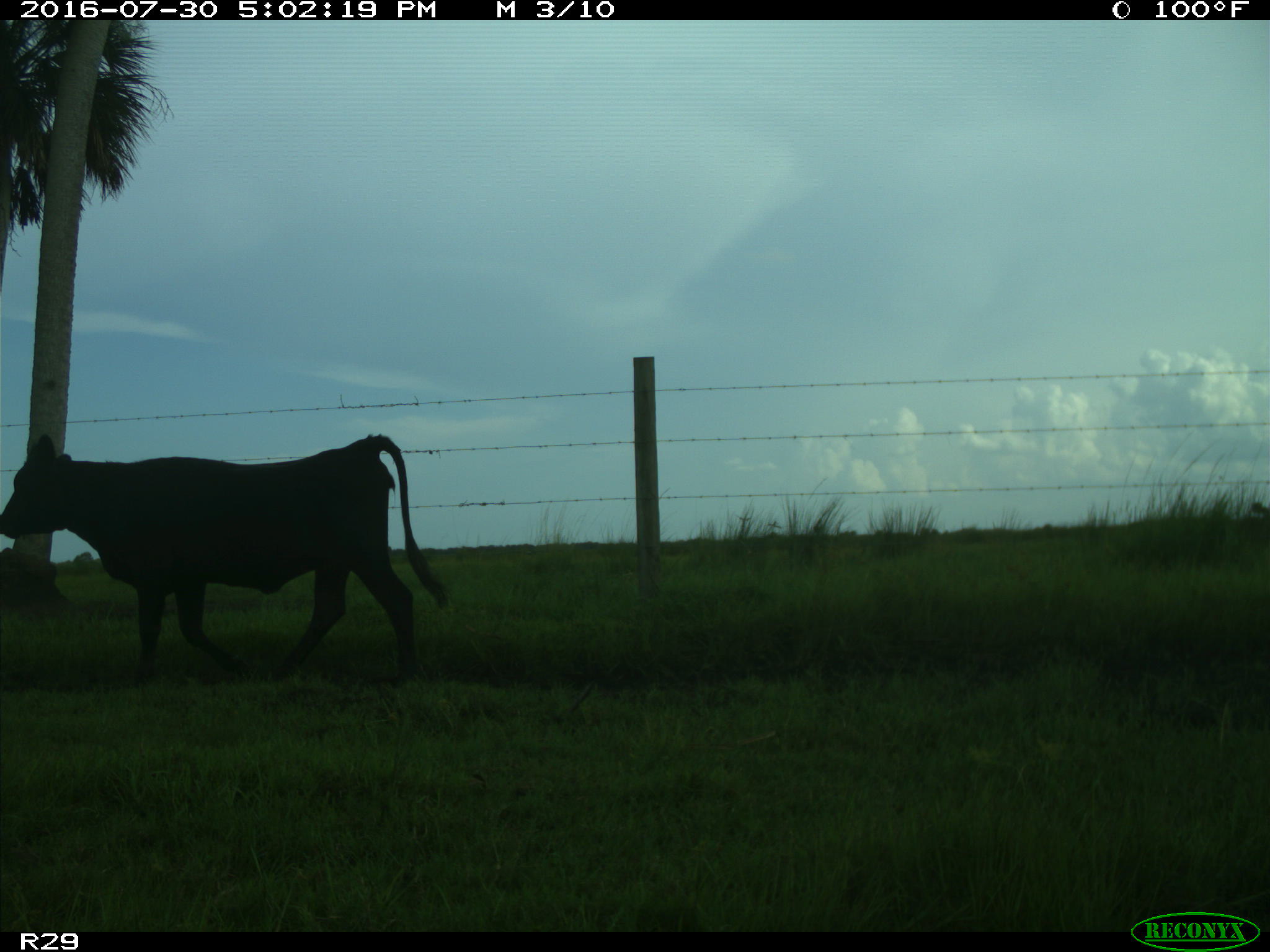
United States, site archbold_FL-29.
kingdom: Animalia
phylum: Chordata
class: Mammalia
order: Artiodactyla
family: Bovidae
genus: Bos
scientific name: Bos taurus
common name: domestic cow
Bos taurus (domestic cow).